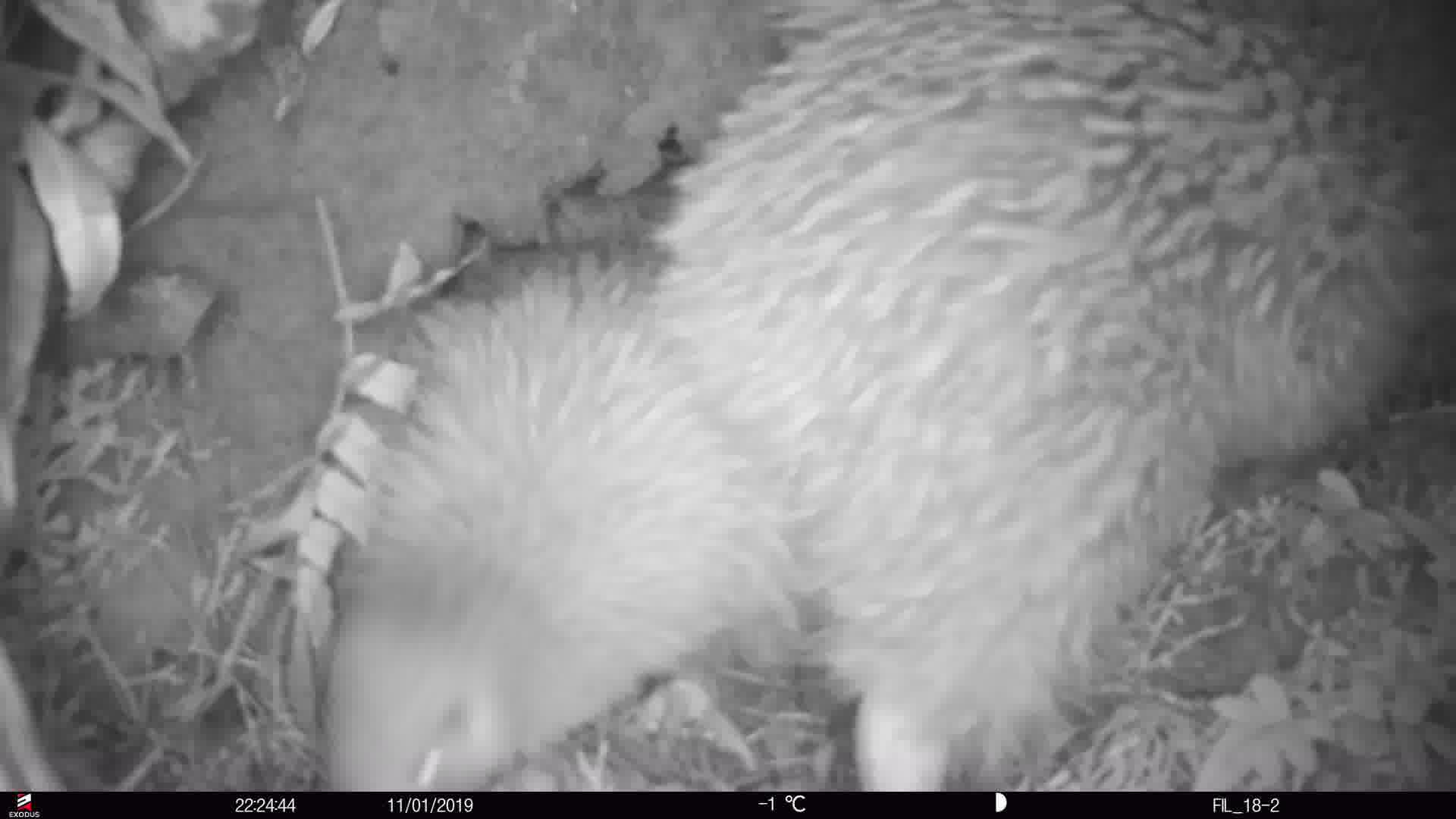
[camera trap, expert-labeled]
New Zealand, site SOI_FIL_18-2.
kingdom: Animalia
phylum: Chordata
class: Aves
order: Apterygiformes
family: Apterygidae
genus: Apteryx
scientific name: Apteryx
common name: kiwi